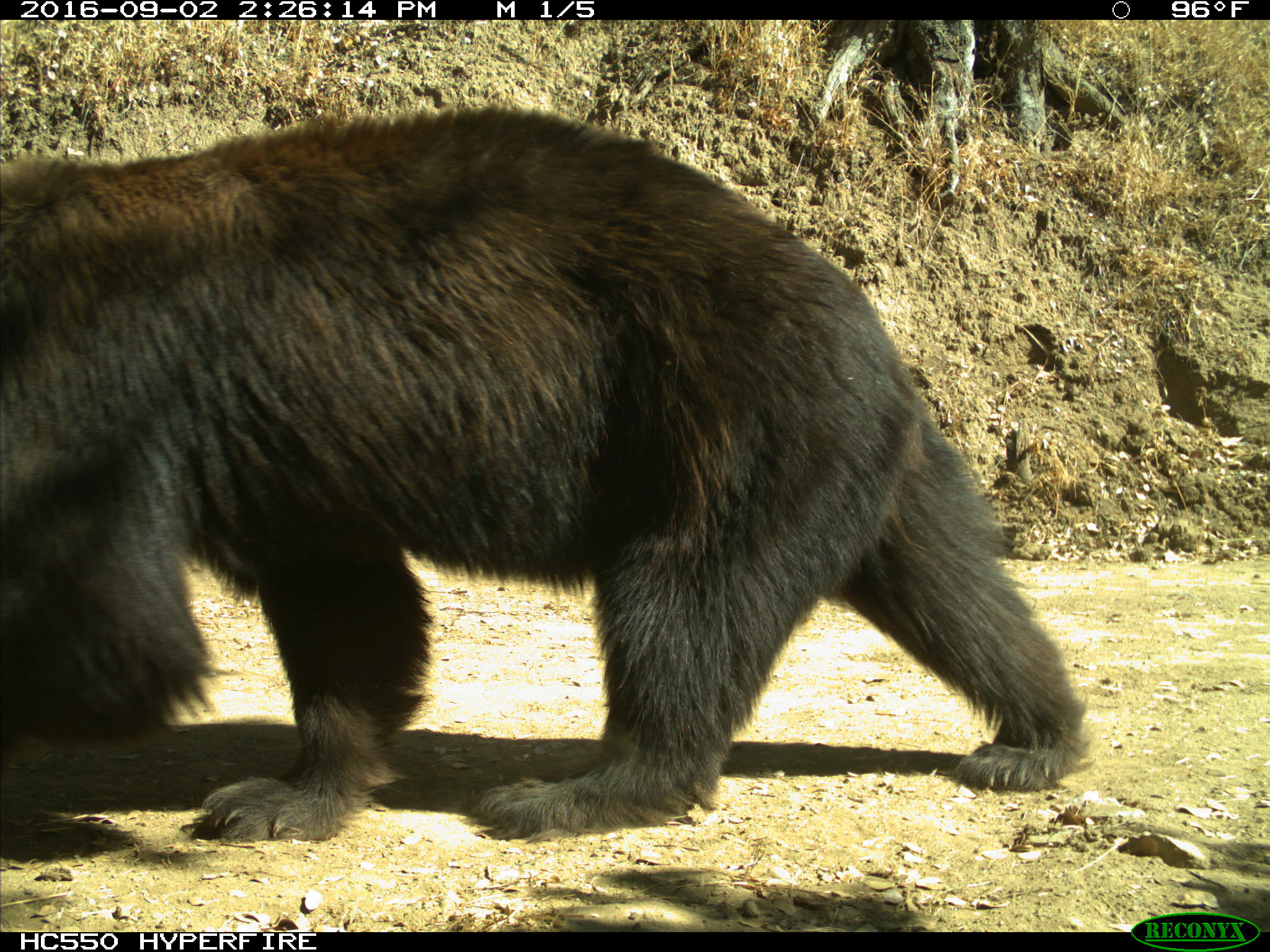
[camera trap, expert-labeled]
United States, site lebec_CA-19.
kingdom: Animalia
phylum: Chordata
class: Mammalia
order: Carnivora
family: Ursidae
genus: Ursus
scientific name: Ursus americanus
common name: american black bear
Ursus americanus (american black bear).